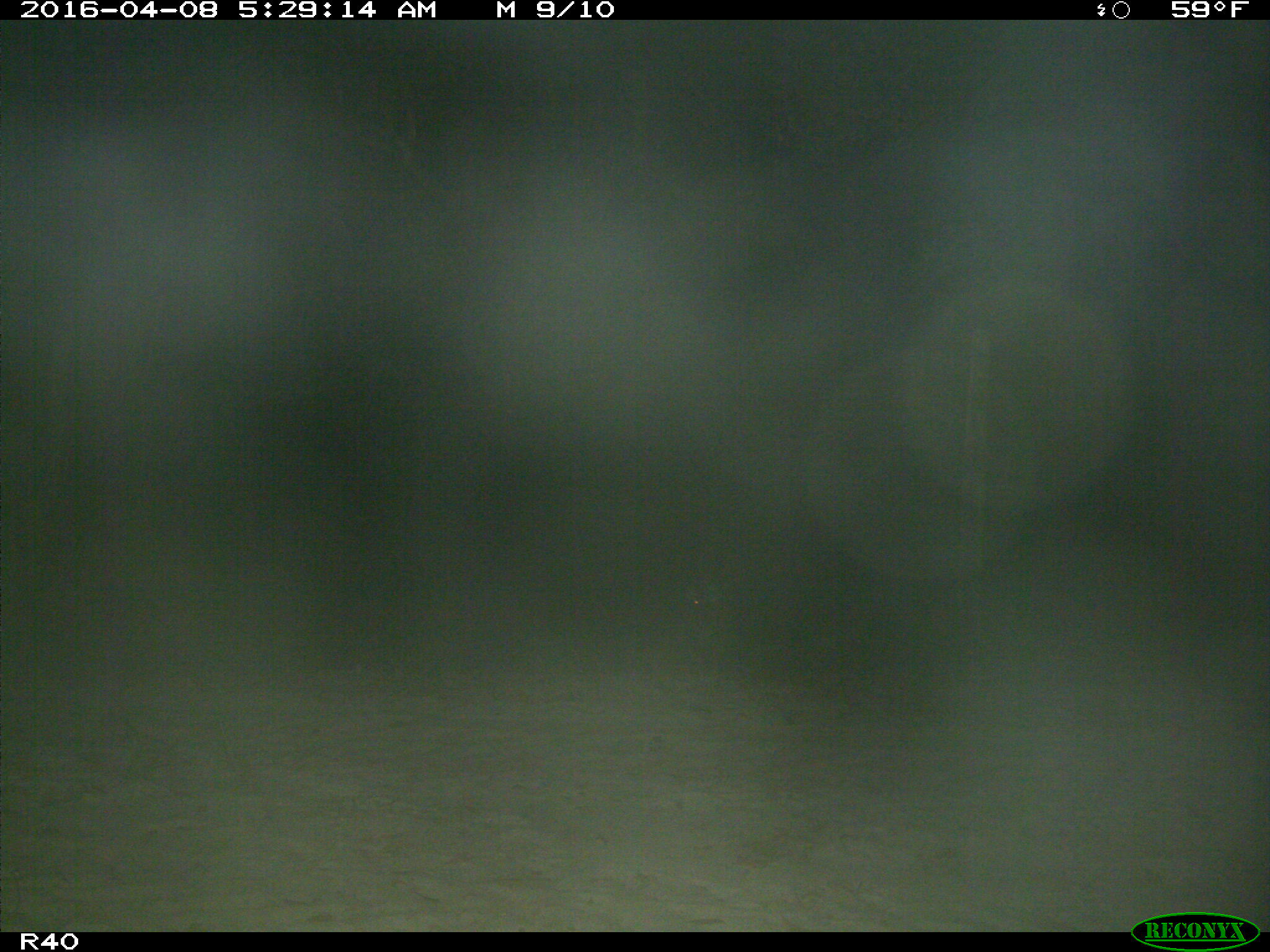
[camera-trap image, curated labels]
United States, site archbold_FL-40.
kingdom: Animalia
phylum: Chordata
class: Mammalia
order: Carnivora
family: Procyonidae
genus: Procyon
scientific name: Procyon lotor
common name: common raccoon